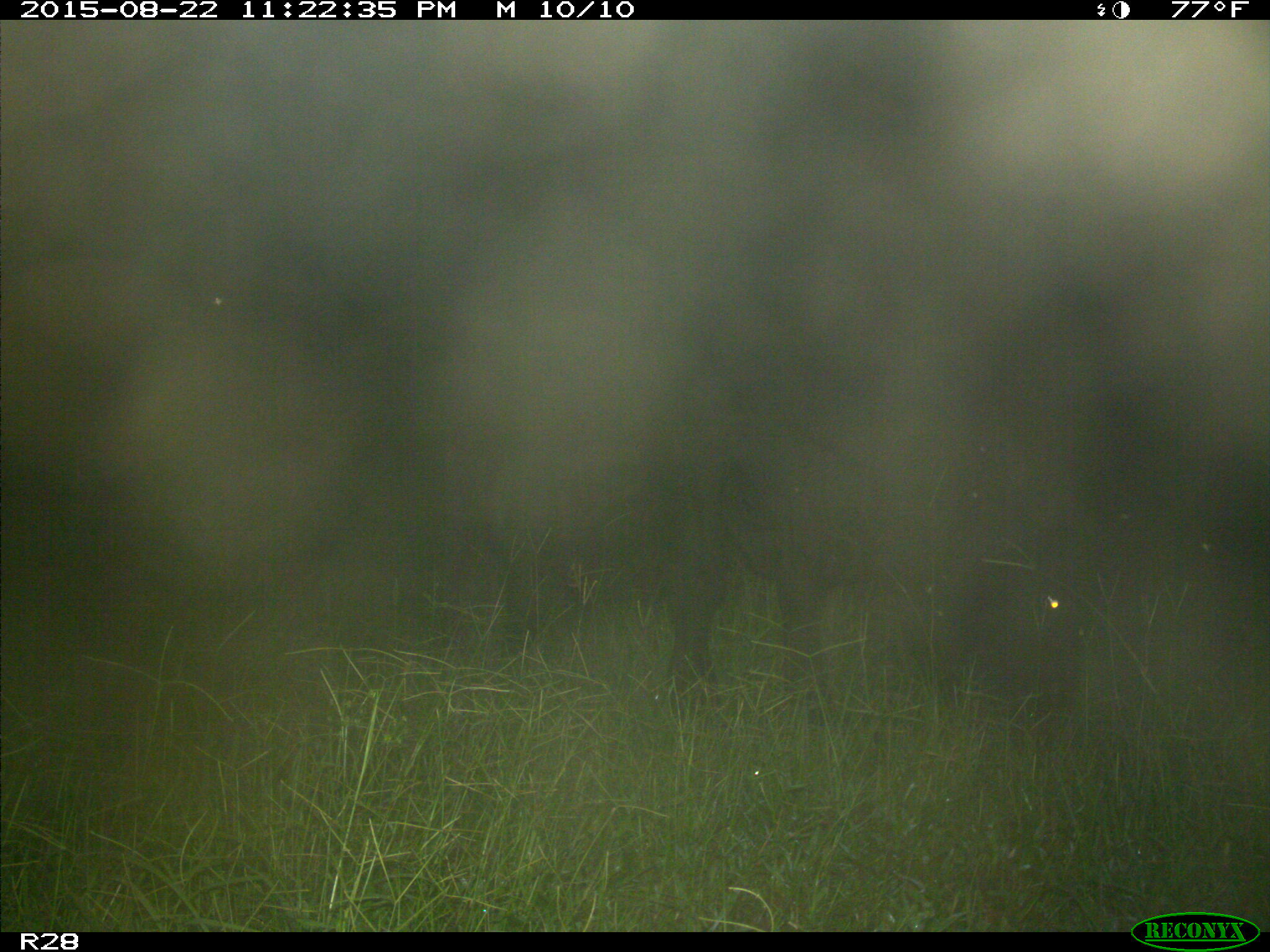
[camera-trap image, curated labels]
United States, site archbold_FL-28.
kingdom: Animalia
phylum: Chordata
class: Mammalia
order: Artiodactyla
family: Bovidae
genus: Bos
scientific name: Bos taurus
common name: domestic cow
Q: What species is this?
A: Bos taurus (domestic cow).